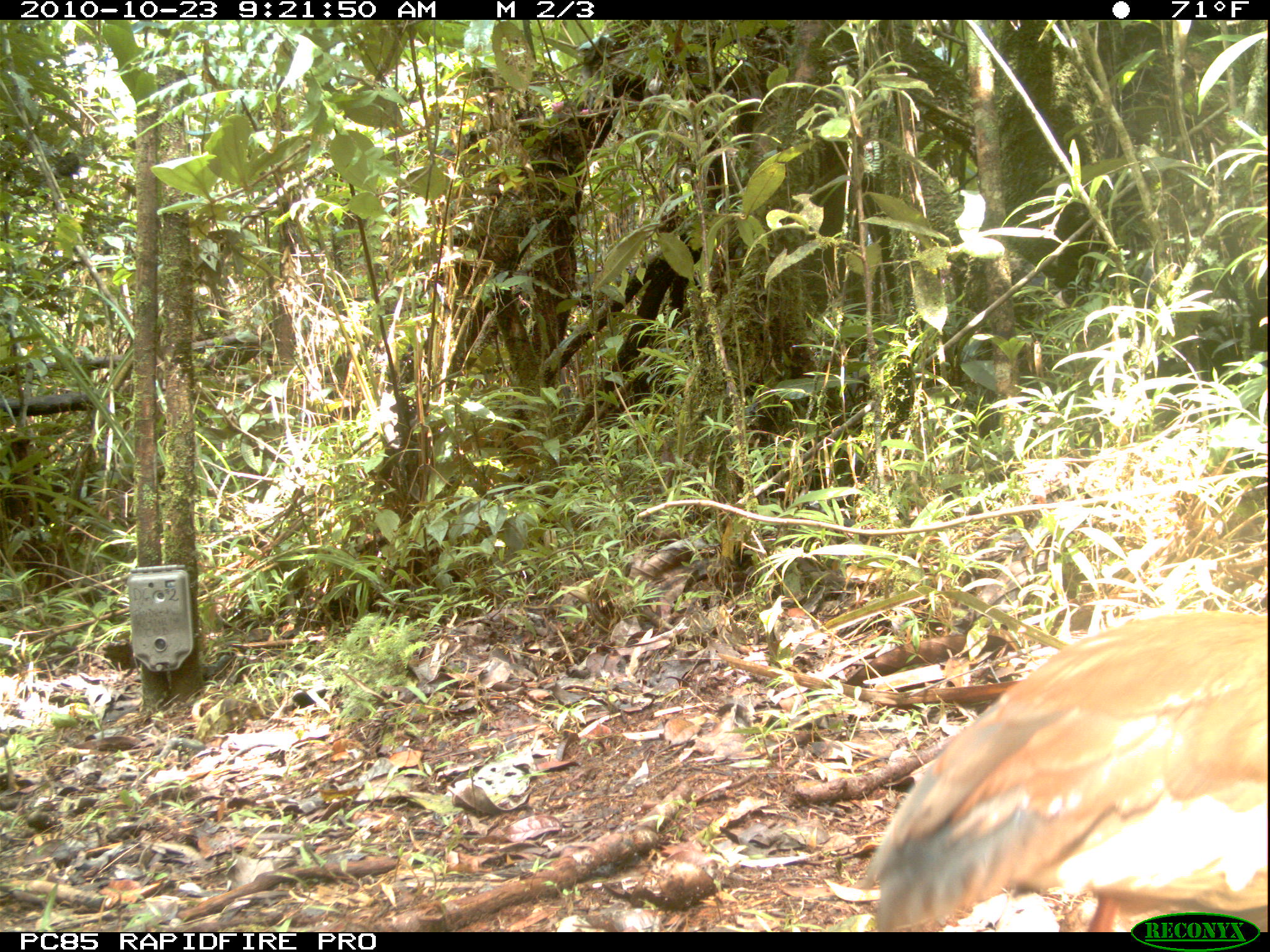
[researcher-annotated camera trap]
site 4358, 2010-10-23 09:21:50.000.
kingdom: Animalia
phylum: Chordata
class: Aves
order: Pelecaniformes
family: Threskiornithidae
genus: Lophotibis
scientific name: Lophotibis cristata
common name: madagascan ibis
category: lophotibis cristataa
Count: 1.